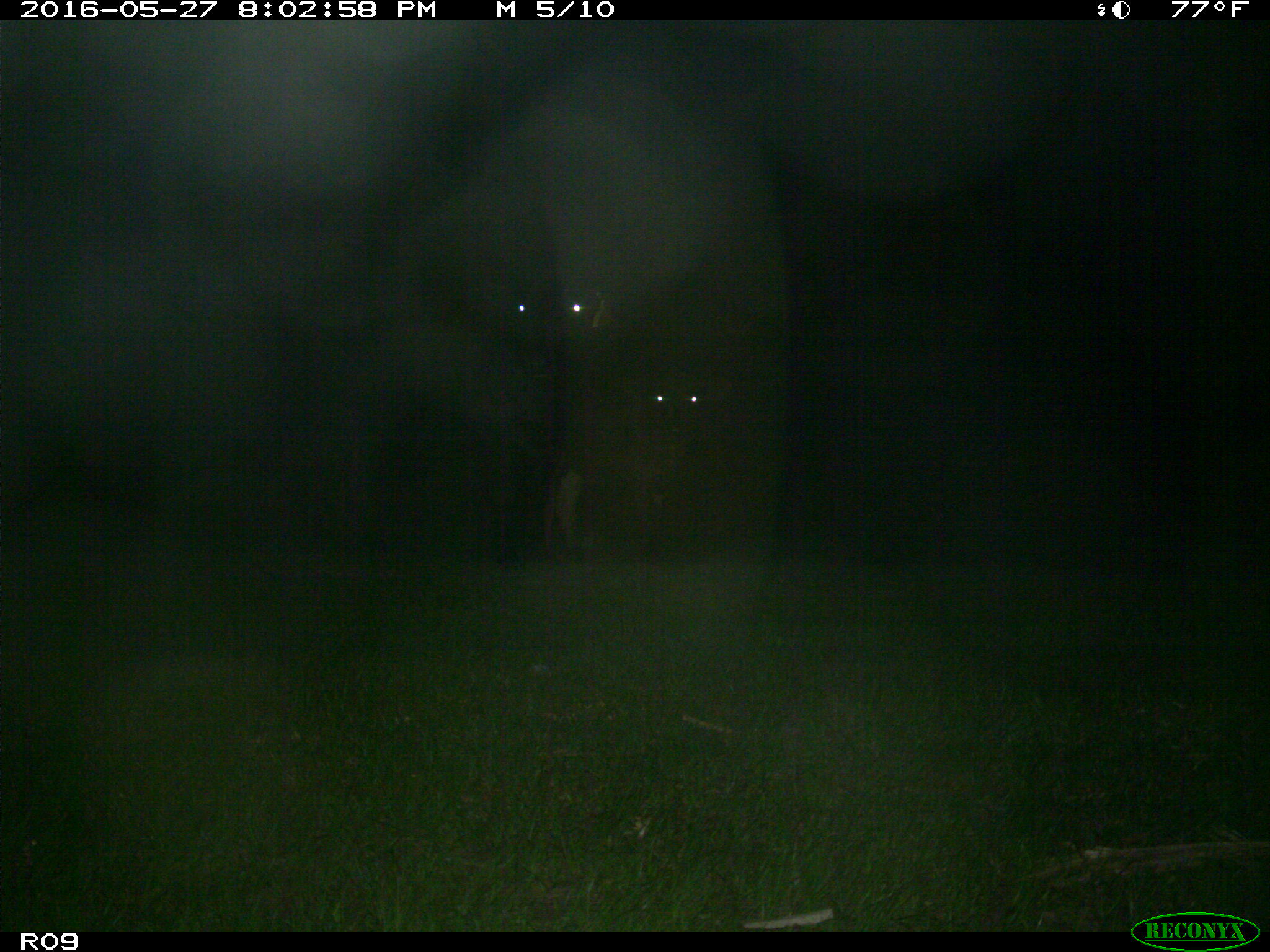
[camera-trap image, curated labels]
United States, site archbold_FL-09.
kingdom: Animalia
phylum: Chordata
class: Mammalia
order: Artiodactyla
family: Bovidae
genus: Bos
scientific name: Bos taurus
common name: domestic cow